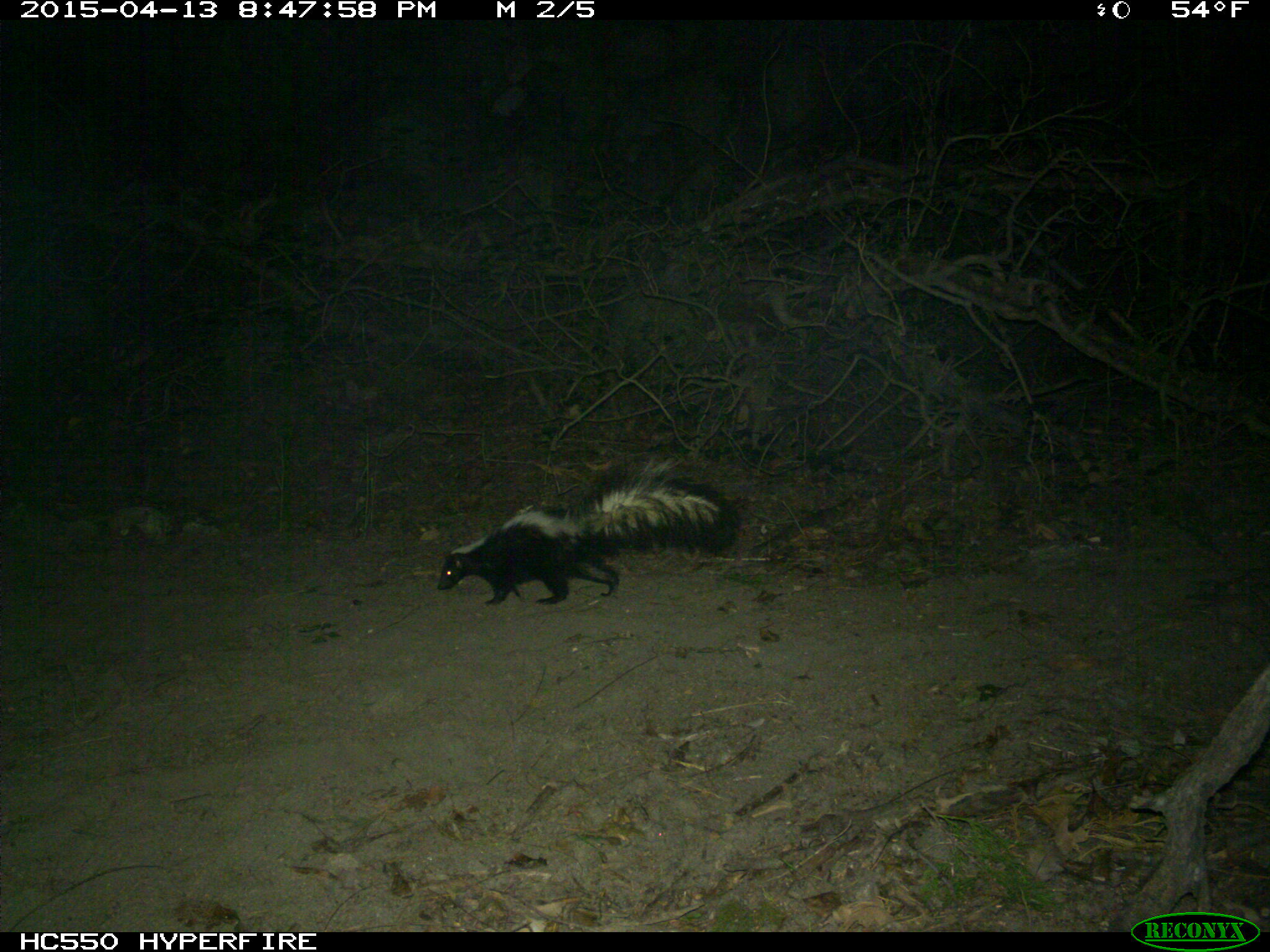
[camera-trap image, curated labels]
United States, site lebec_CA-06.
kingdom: Animalia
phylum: Chordata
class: Mammalia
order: Carnivora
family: Mephitidae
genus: Mephitis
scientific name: Mephitis mephitis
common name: striped skunk